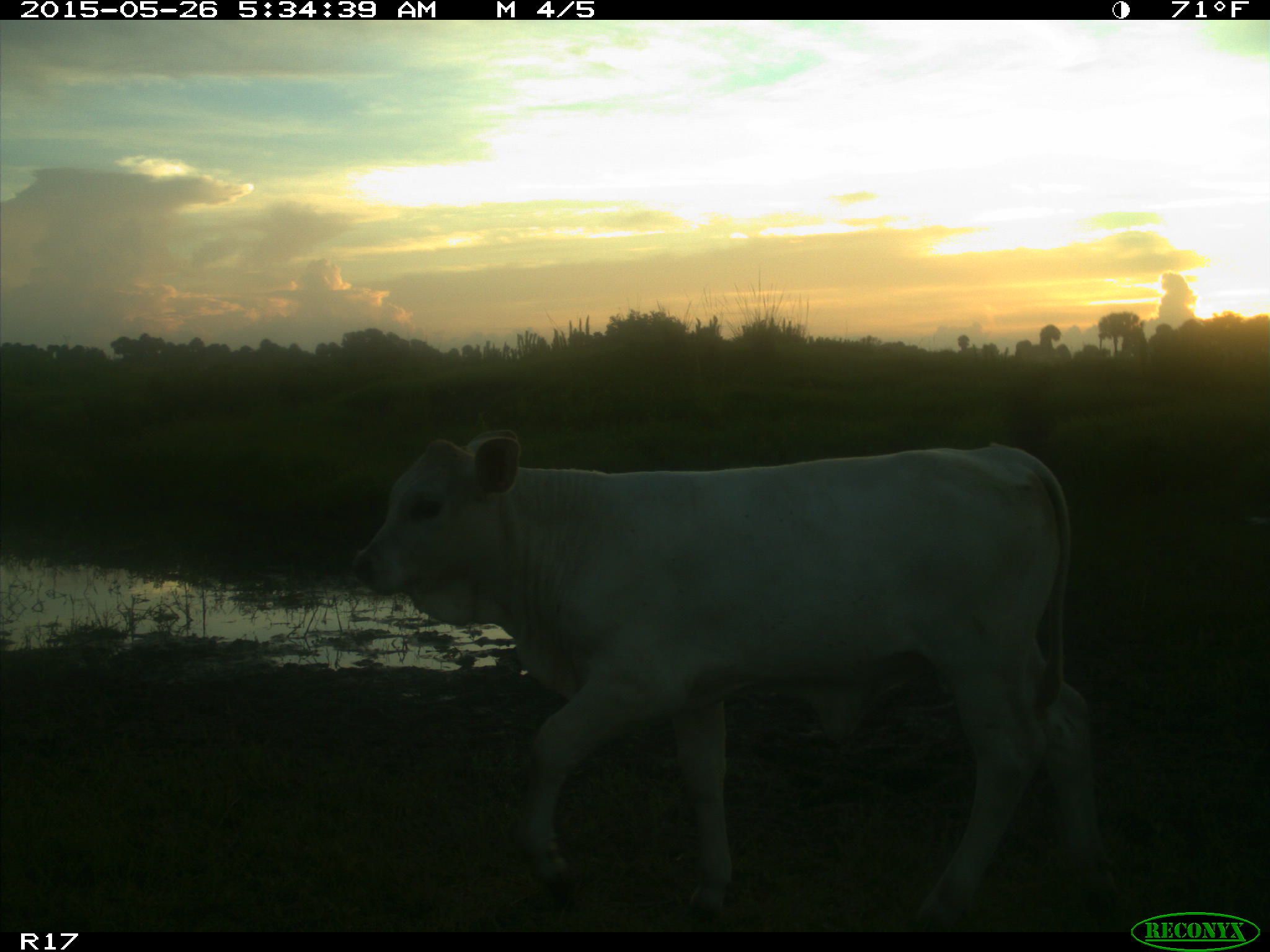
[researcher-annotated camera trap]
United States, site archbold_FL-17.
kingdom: Animalia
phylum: Chordata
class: Mammalia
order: Artiodactyla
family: Bovidae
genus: Bos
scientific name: Bos taurus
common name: domestic cow